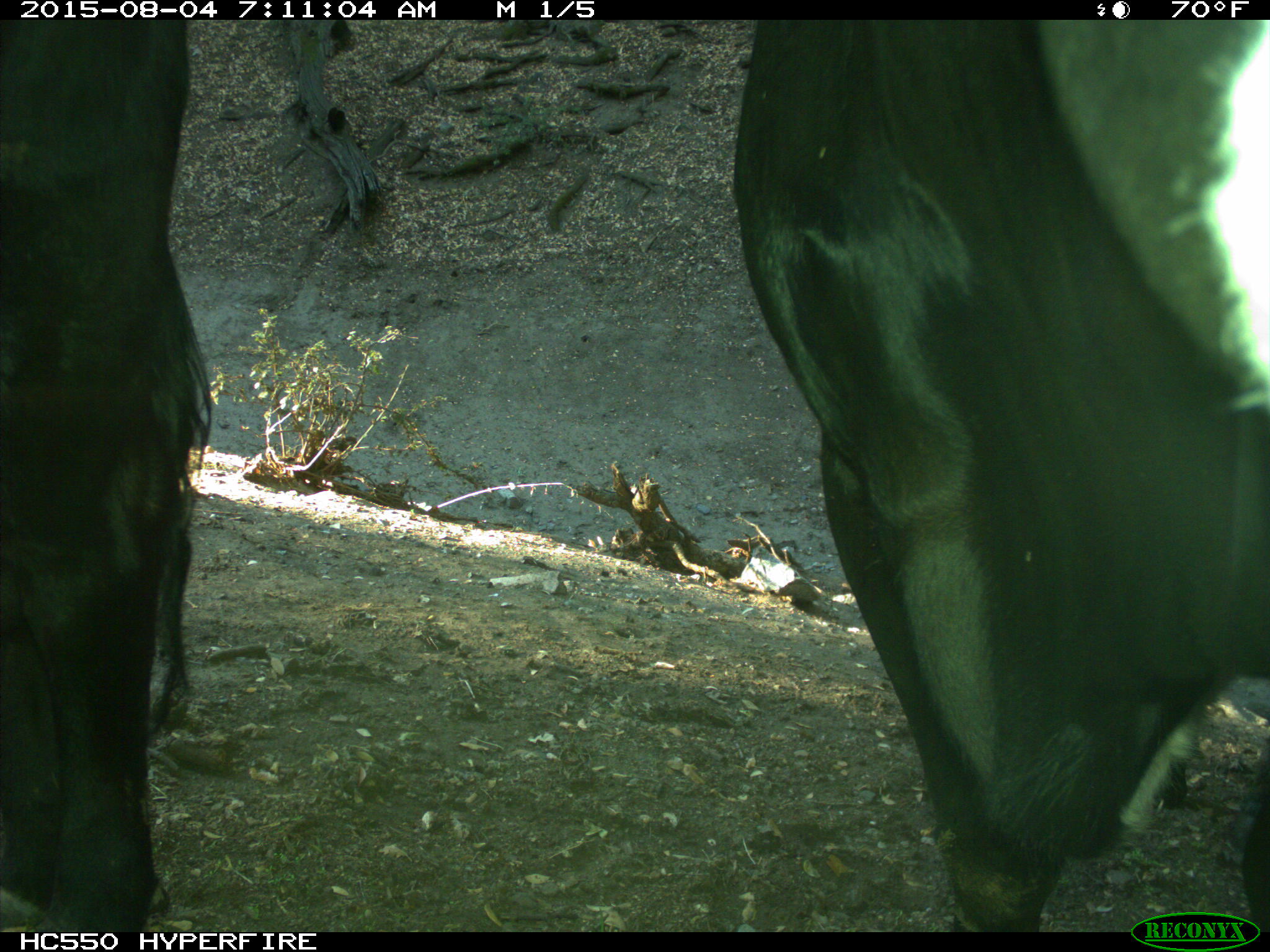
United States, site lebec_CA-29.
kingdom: Animalia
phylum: Chordata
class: Mammalia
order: Artiodactyla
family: Bovidae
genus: Bos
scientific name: Bos taurus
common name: domestic cow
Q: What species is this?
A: Bos taurus (domestic cow).